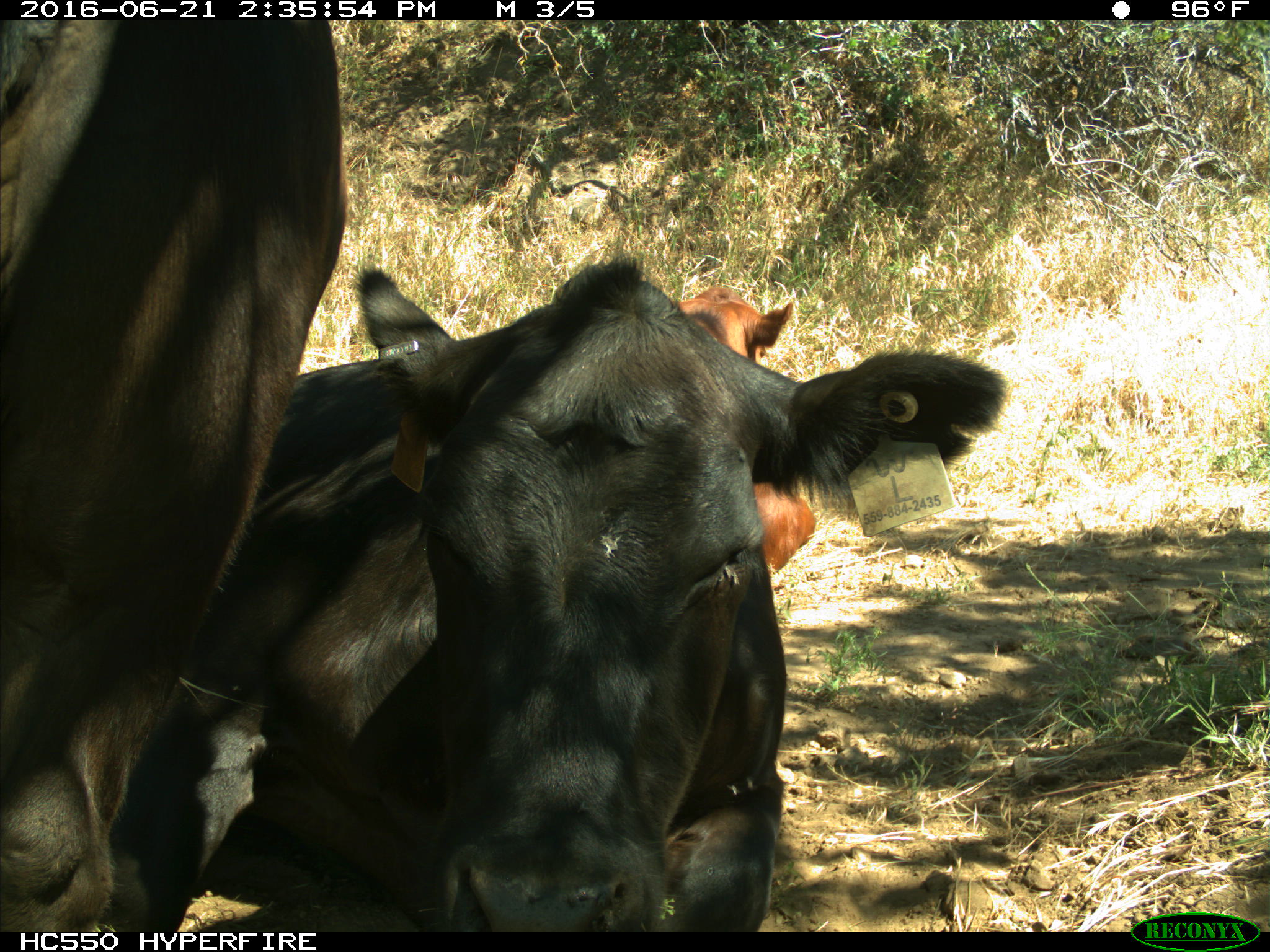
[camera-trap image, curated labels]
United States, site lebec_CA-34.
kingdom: Animalia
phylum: Chordata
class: Mammalia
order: Artiodactyla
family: Bovidae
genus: Bos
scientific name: Bos taurus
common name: domestic cow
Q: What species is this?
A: Bos taurus (domestic cow).